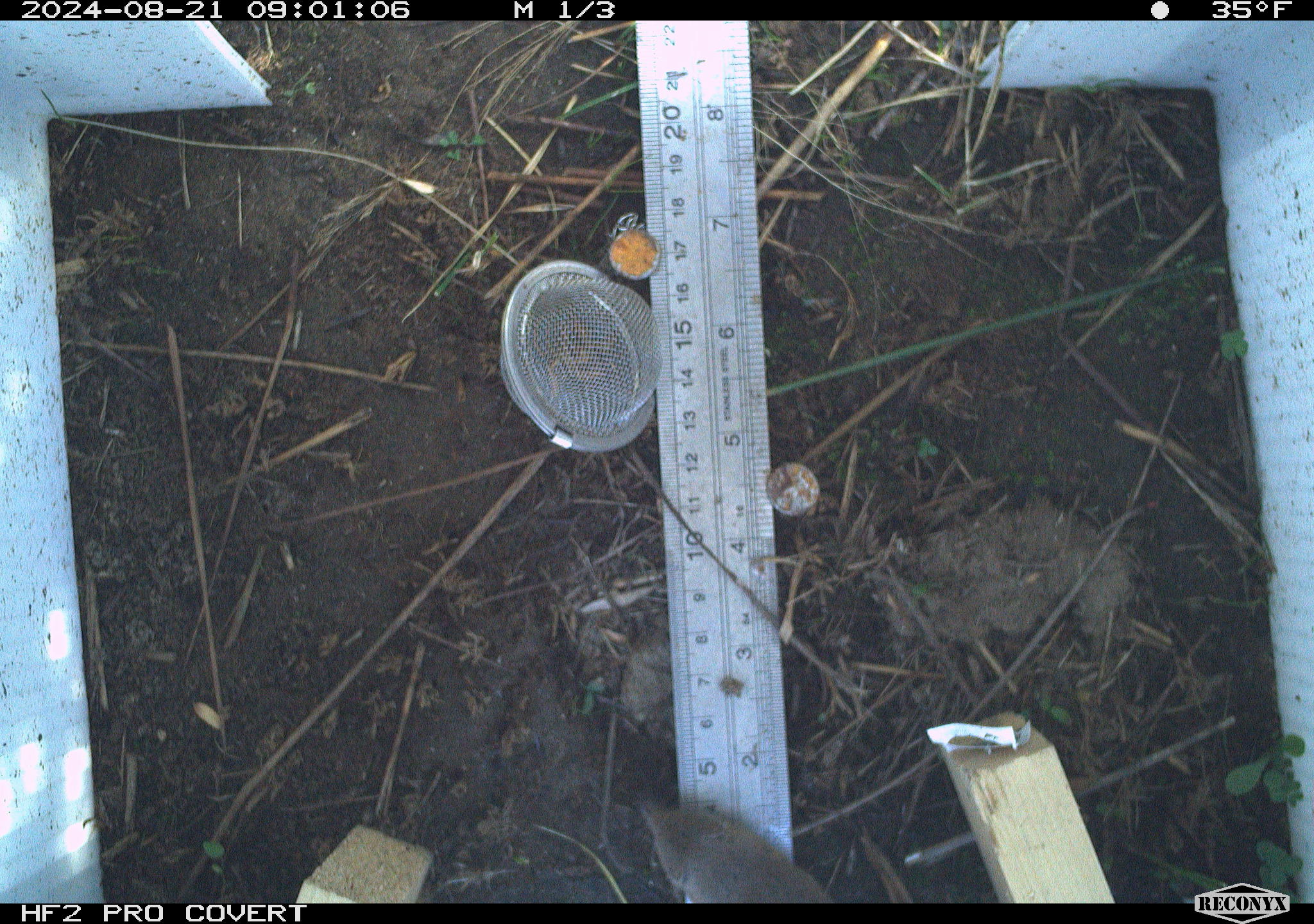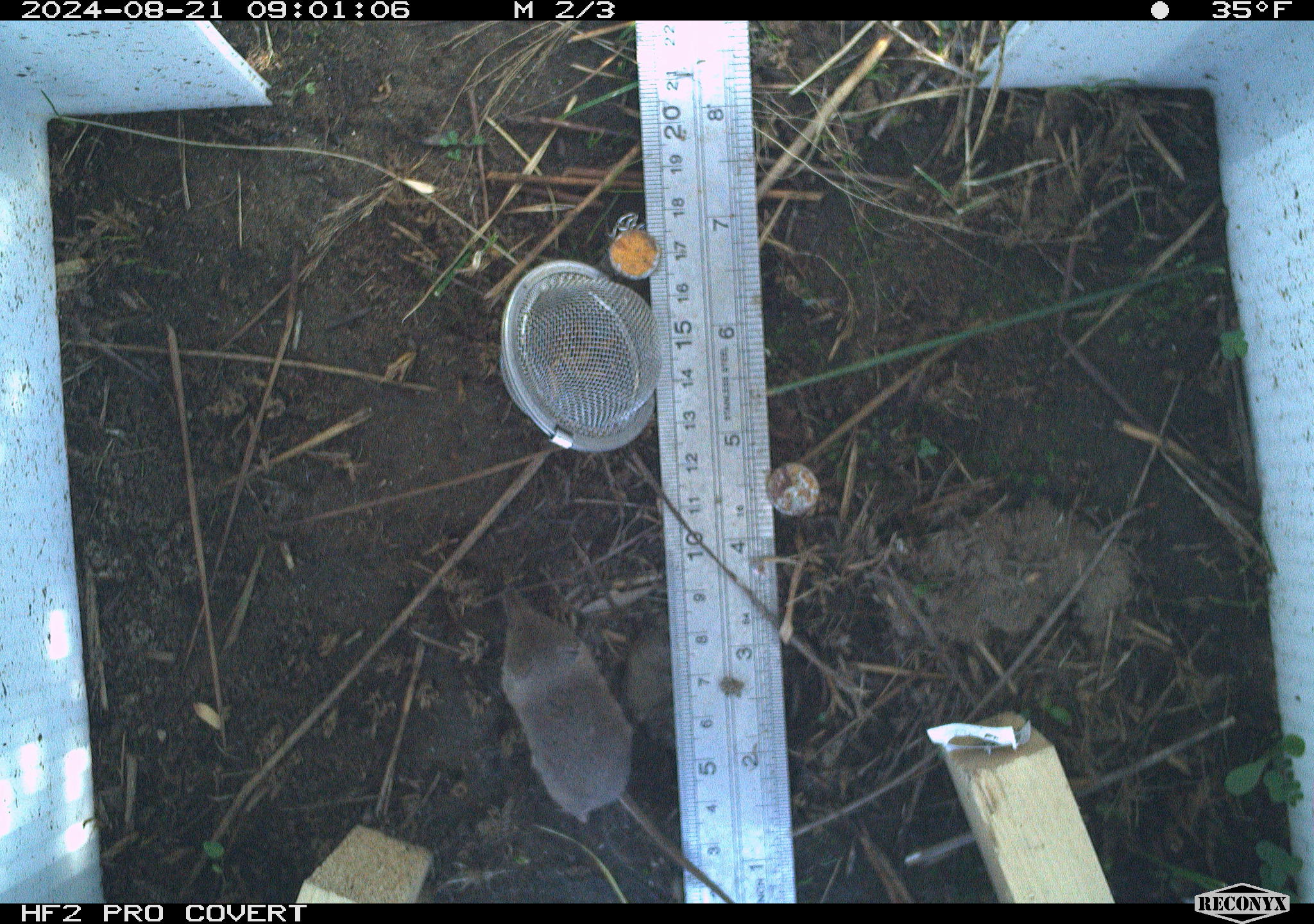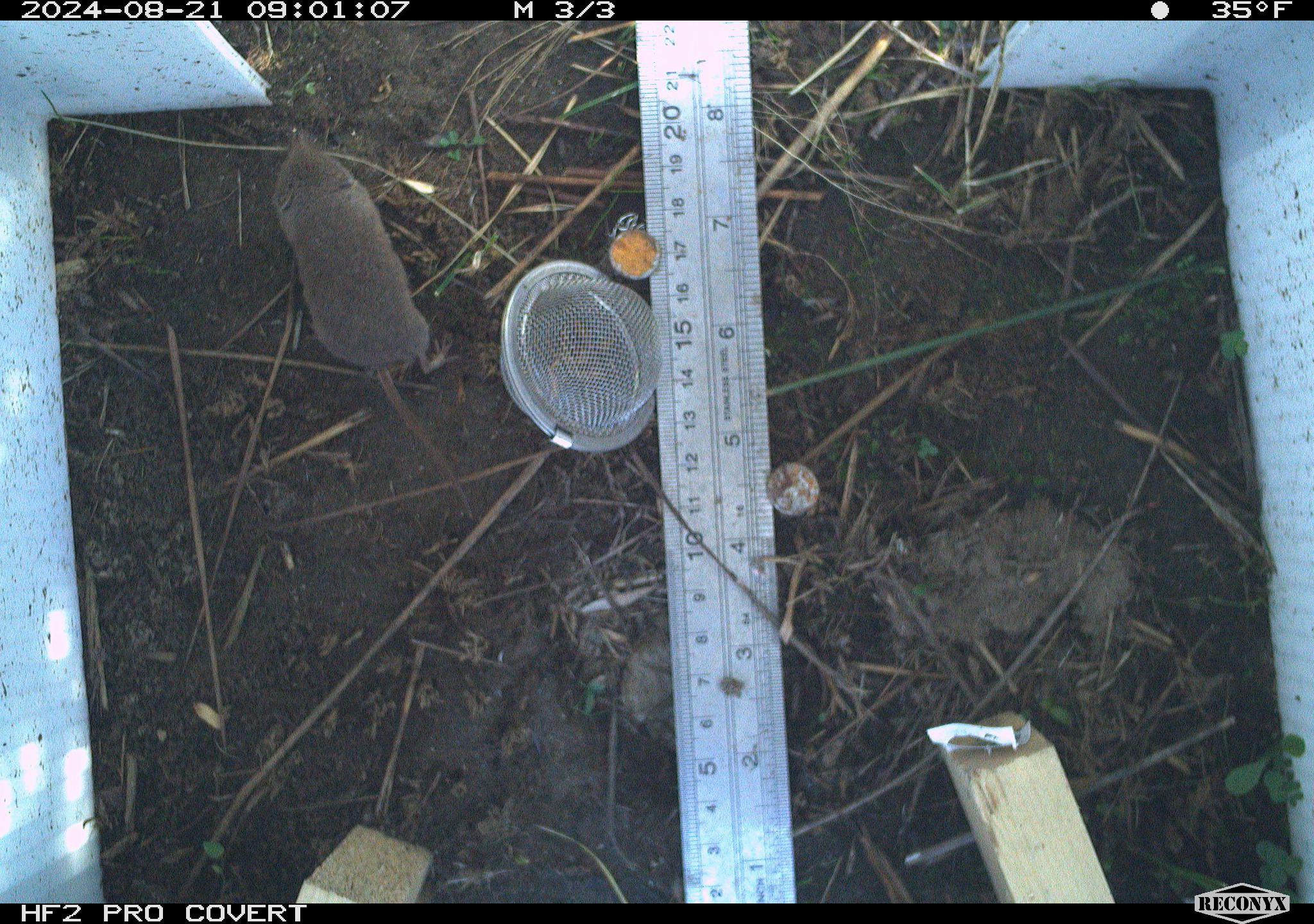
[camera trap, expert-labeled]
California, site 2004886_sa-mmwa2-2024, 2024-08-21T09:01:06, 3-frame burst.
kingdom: Animalia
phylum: Chordata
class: Mammalia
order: Eulipotyphla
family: Soricidae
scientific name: Soricidae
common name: shrews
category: soricidae family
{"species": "soricidae family (shrews) (Soricidae)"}